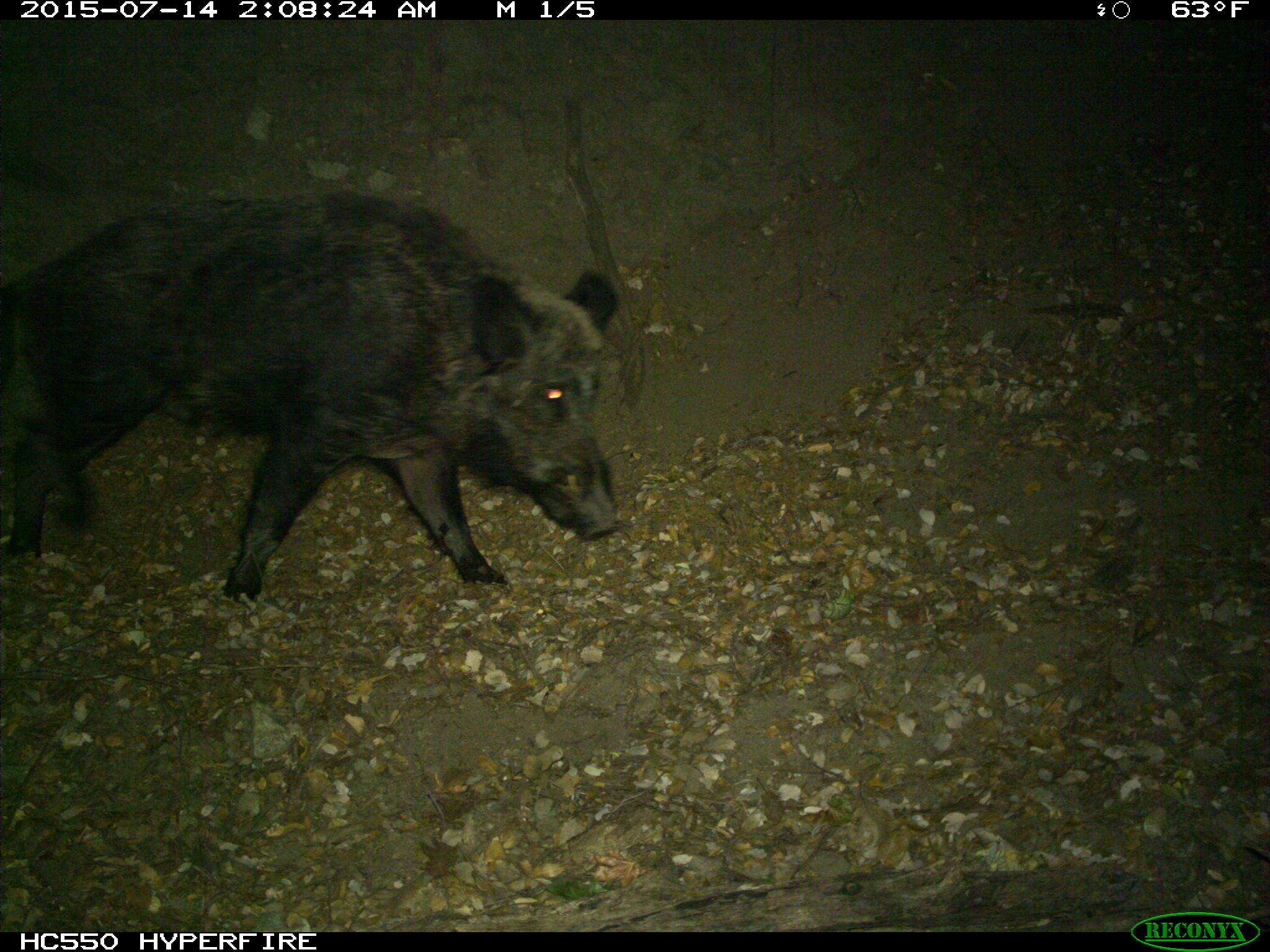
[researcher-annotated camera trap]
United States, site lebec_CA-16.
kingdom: Animalia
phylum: Chordata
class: Mammalia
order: Artiodactyla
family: Suidae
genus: Sus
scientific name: Sus scrofa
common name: wild boar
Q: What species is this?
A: Sus scrofa (wild boar).